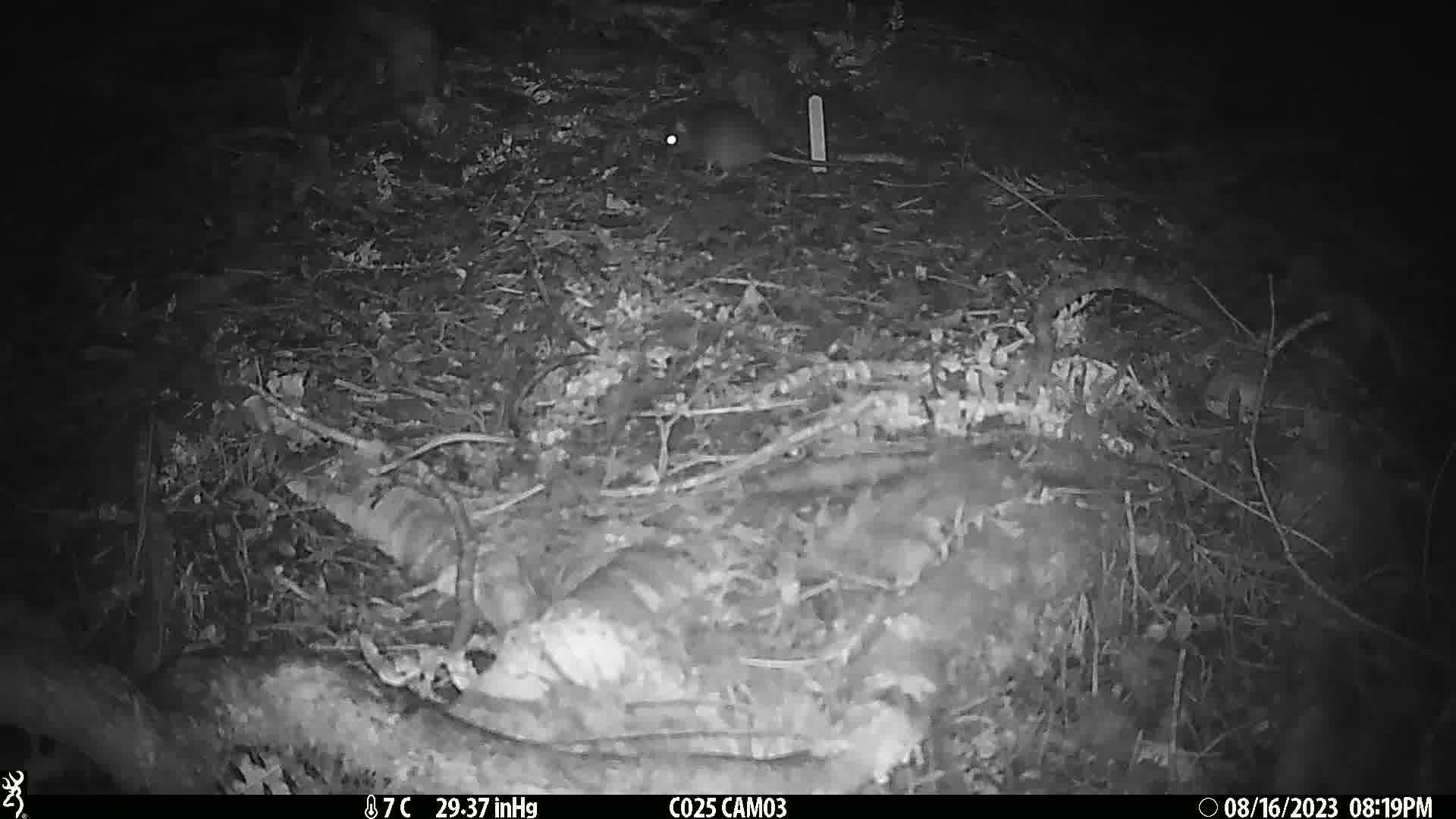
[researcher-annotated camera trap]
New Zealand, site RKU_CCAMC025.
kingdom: Animalia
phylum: Chordata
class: Mammalia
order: Rodentia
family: Muridae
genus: Rattus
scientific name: Rattus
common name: rat